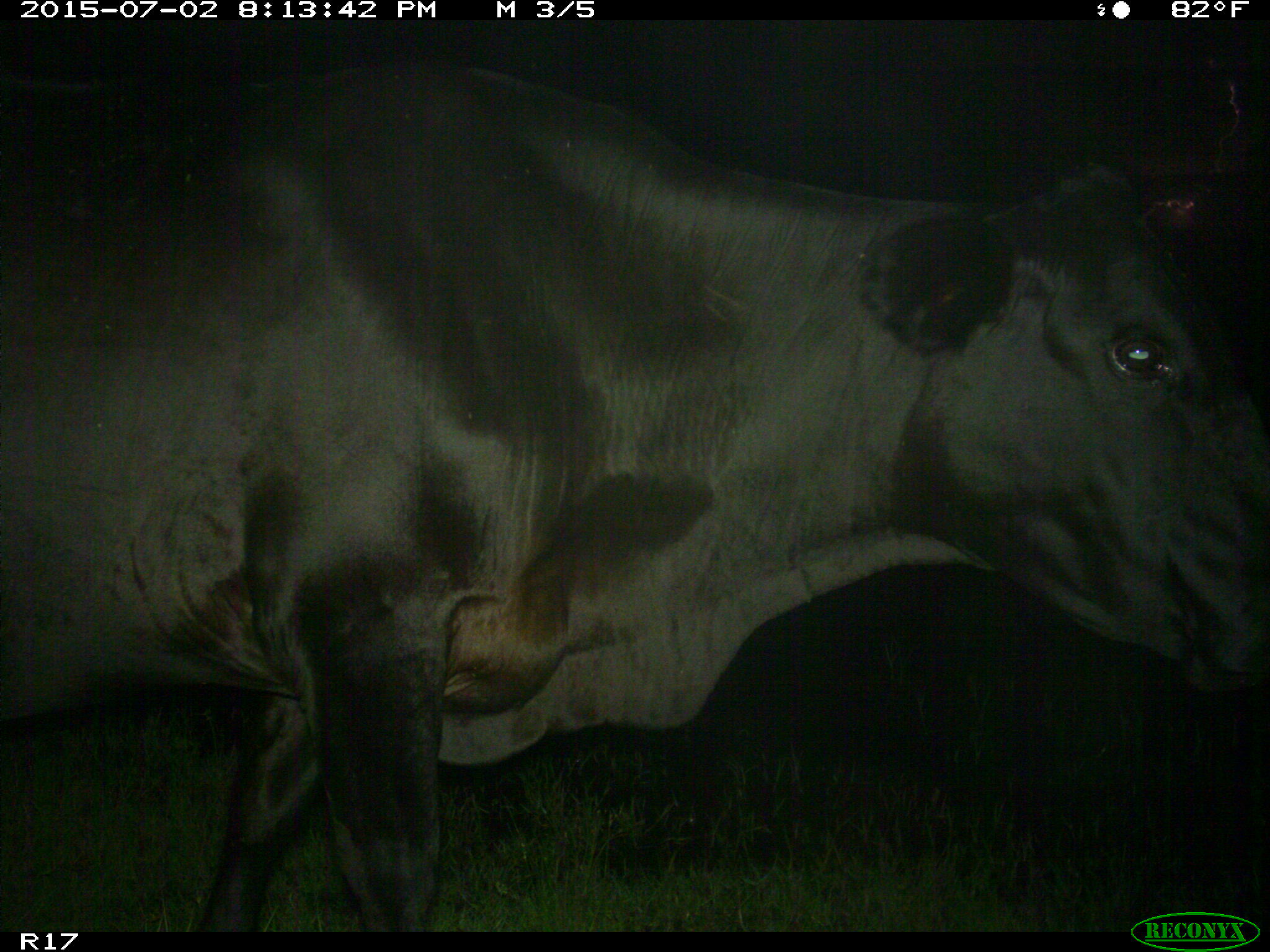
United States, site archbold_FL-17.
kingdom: Animalia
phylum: Chordata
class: Mammalia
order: Artiodactyla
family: Bovidae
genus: Bos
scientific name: Bos taurus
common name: domestic cow